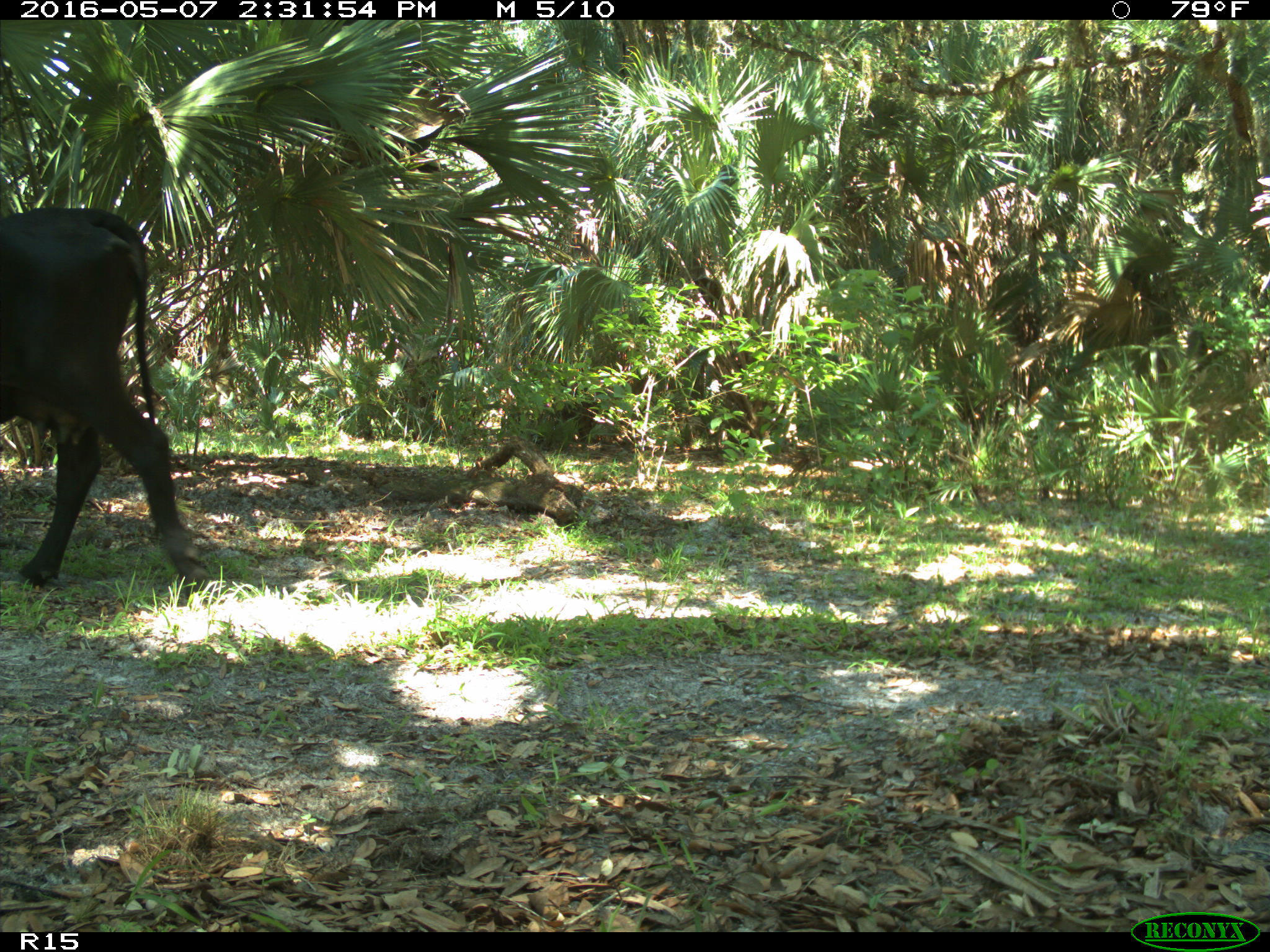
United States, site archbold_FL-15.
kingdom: Animalia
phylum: Chordata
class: Mammalia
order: Artiodactyla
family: Bovidae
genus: Bos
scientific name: Bos taurus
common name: domestic cow